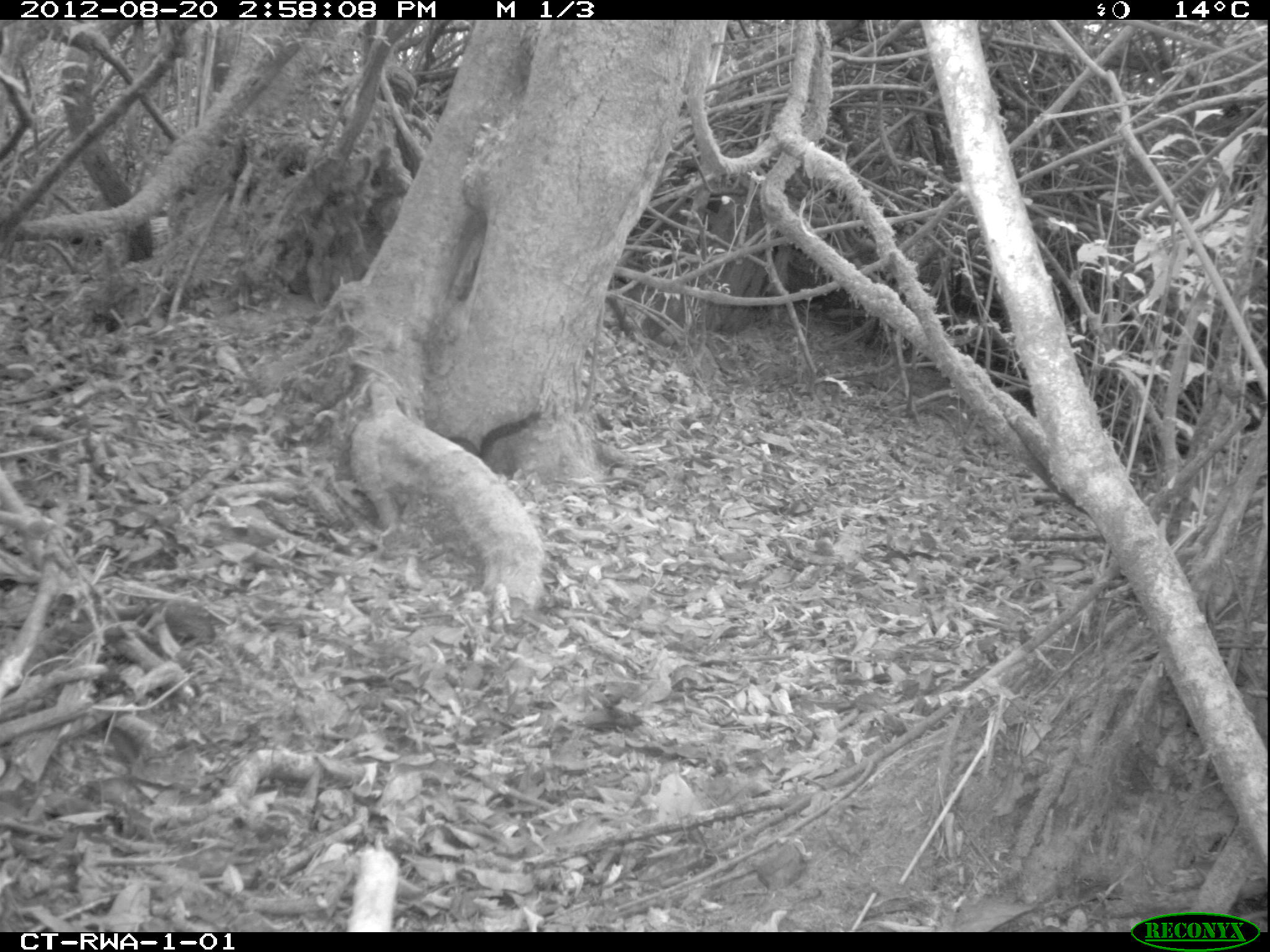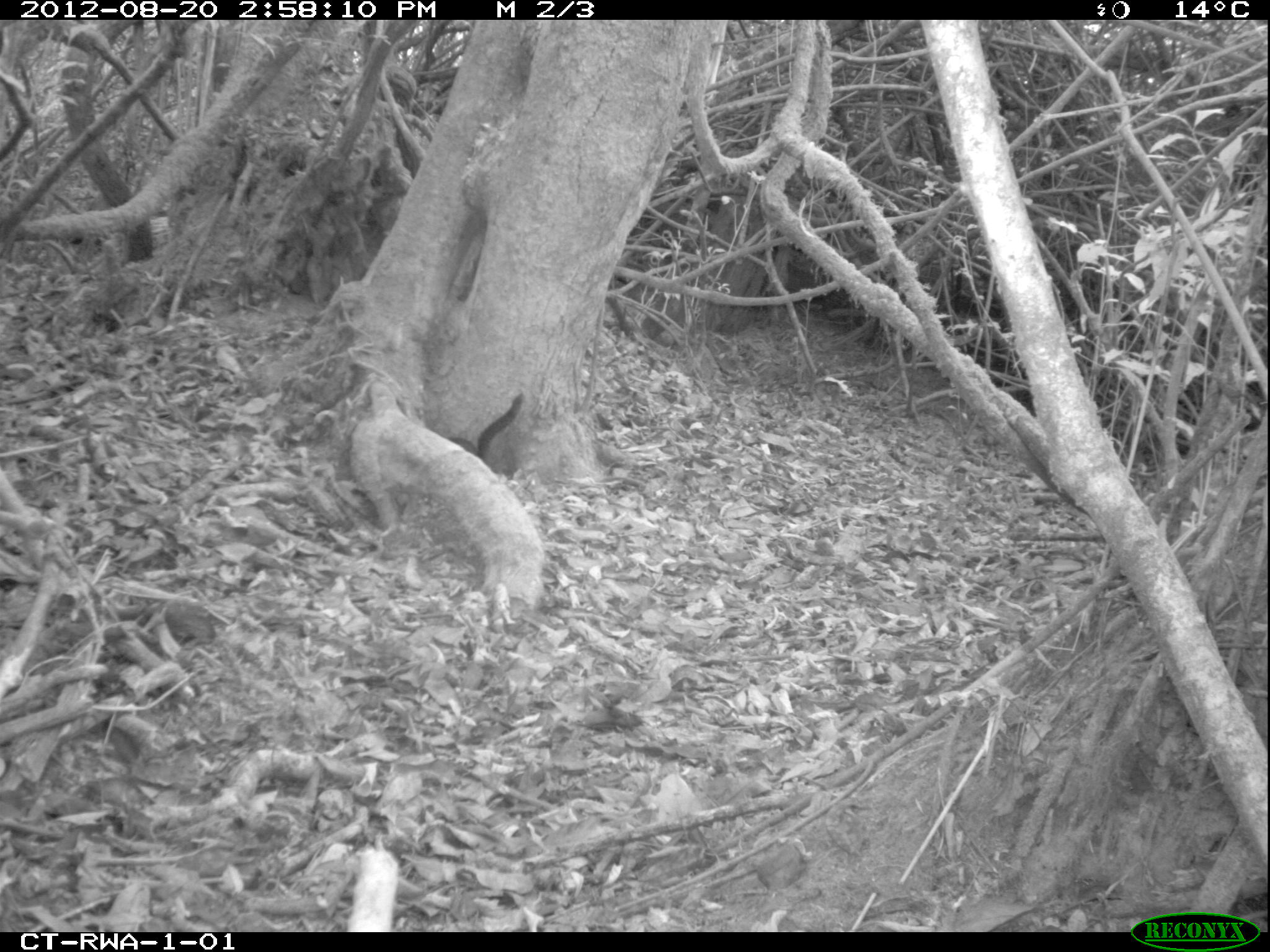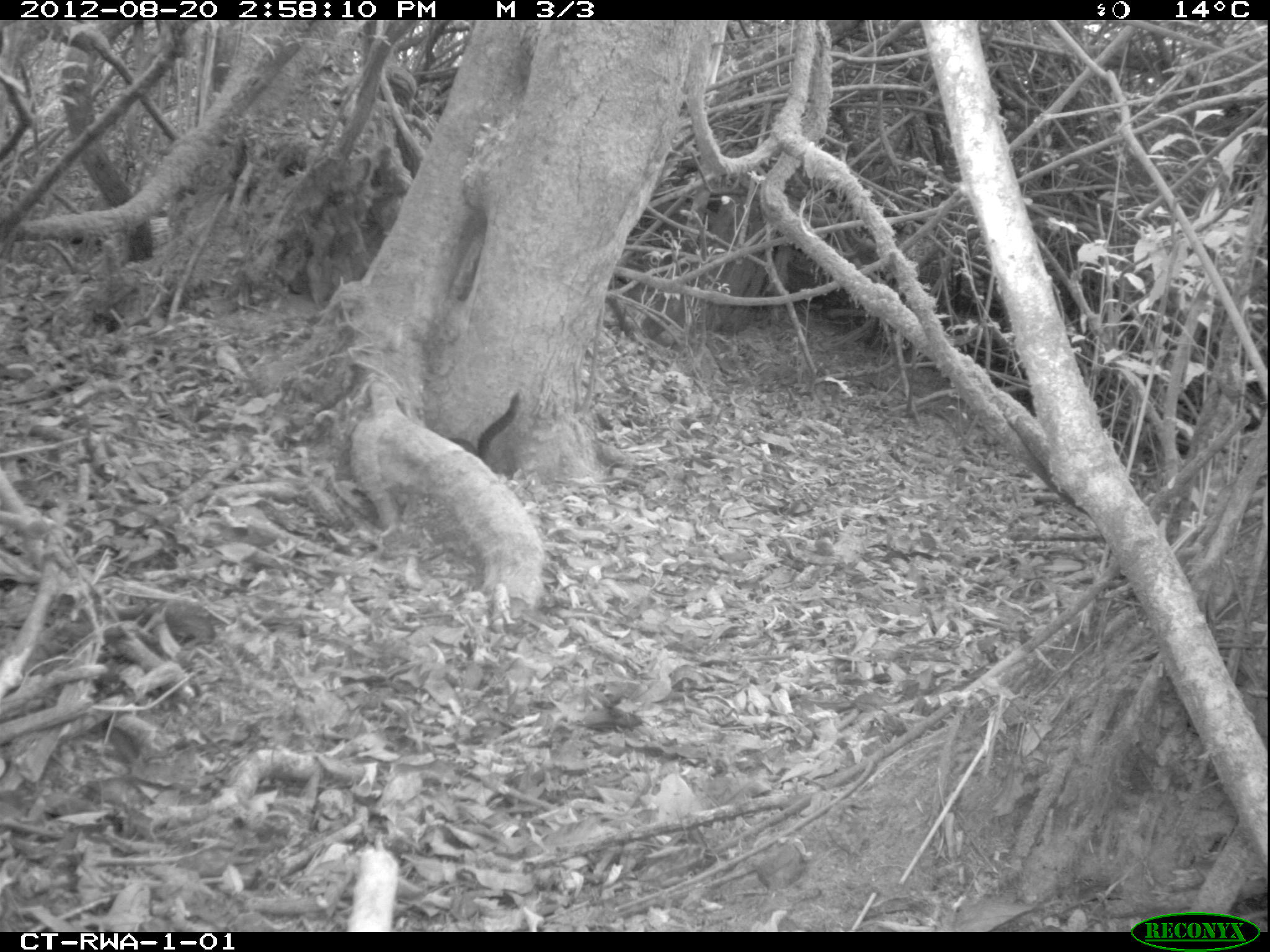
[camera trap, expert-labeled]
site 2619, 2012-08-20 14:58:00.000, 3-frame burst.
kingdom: Animalia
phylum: Chordata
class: Mammalia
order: Rodentia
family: Sciuridae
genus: Funisciurus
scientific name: Funisciurus carruthersi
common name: carruther's mountain squirrel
Funisciurus carruthersi (carruther's mountain squirrel), count 1.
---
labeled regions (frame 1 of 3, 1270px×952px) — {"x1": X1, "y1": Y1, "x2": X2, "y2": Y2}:
funisciurus carruthersi: {"x1": 449, "y1": 409, "x2": 543, "y2": 459}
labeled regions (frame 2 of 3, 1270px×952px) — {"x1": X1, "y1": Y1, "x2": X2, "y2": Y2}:
funisciurus carruthersi: {"x1": 449, "y1": 393, "x2": 524, "y2": 461}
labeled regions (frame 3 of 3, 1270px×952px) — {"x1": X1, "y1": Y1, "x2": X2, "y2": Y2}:
funisciurus carruthersi: {"x1": 447, "y1": 392, "x2": 520, "y2": 465}